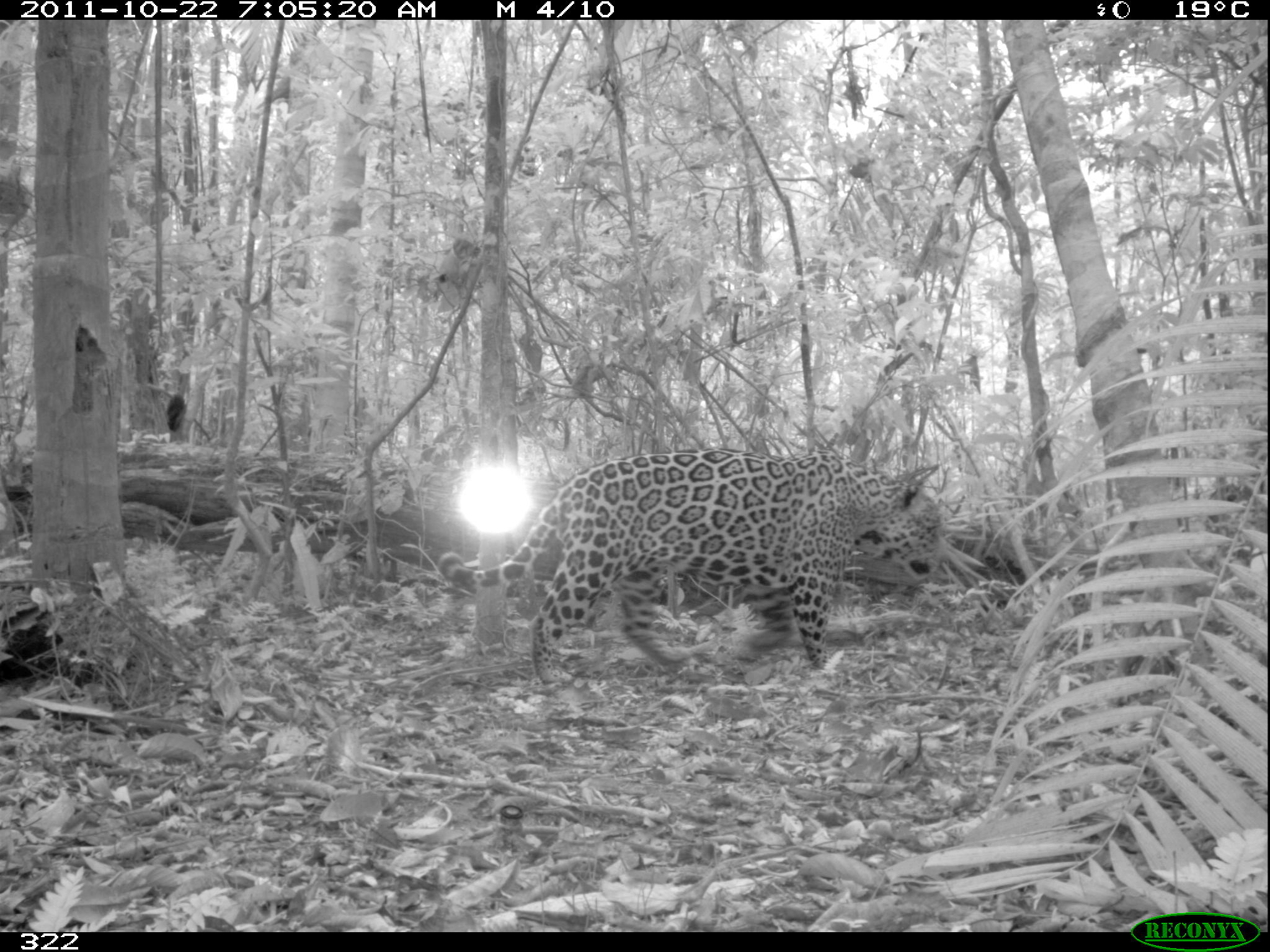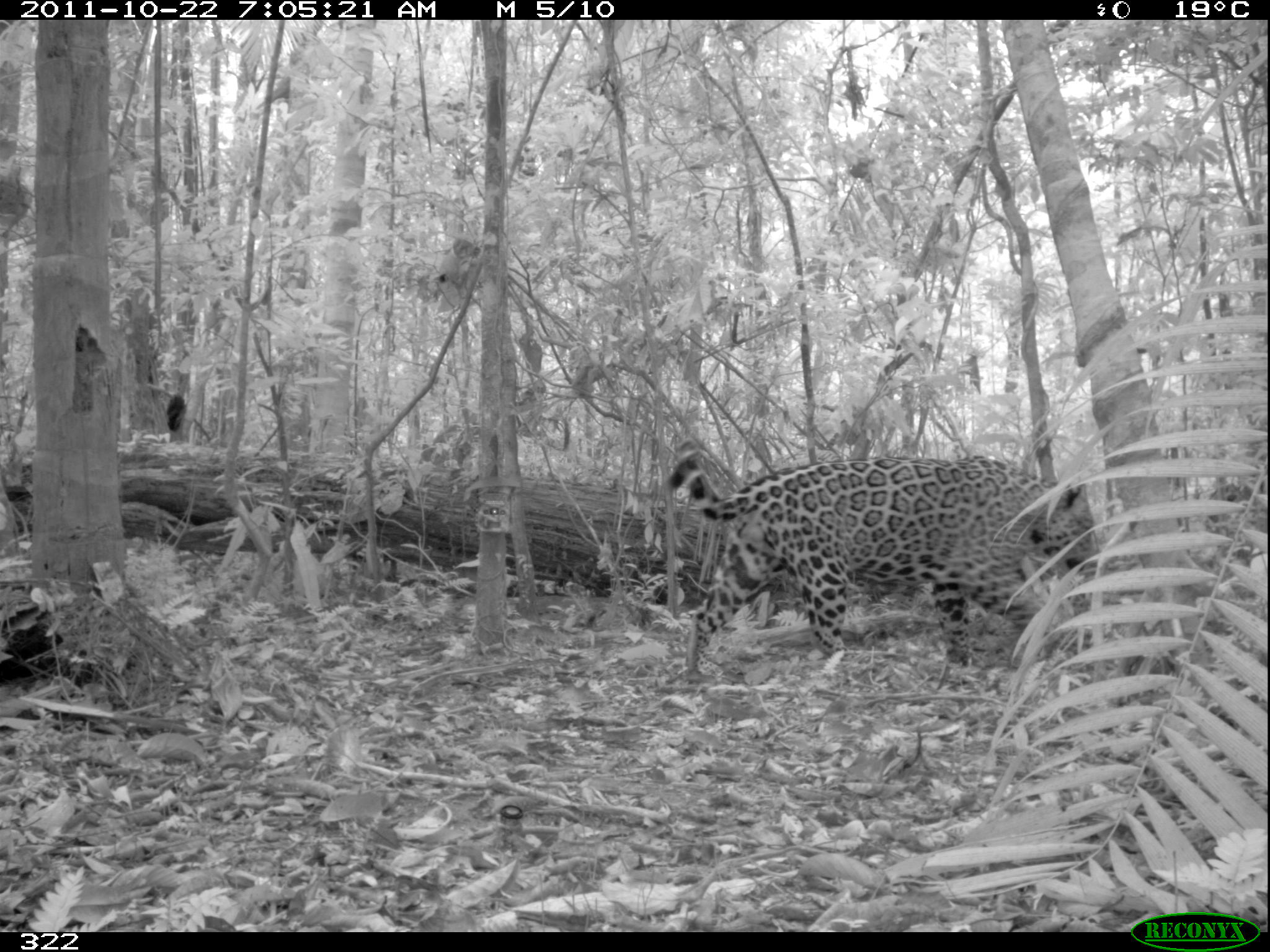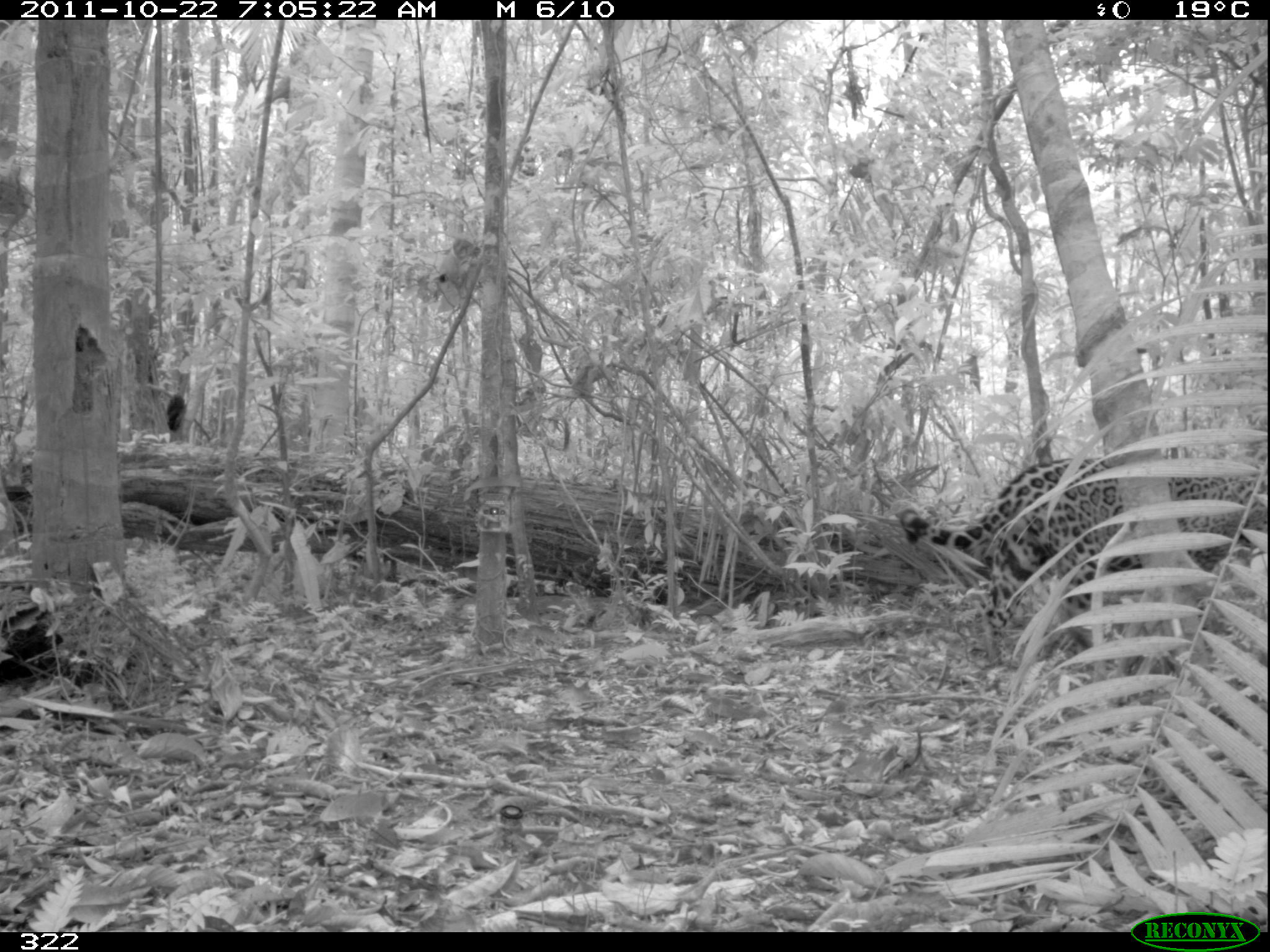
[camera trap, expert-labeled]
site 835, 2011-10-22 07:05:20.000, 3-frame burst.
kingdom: Animalia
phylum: Chordata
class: Mammalia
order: Carnivora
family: Felidae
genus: Panthera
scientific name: Panthera onca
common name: jaguar